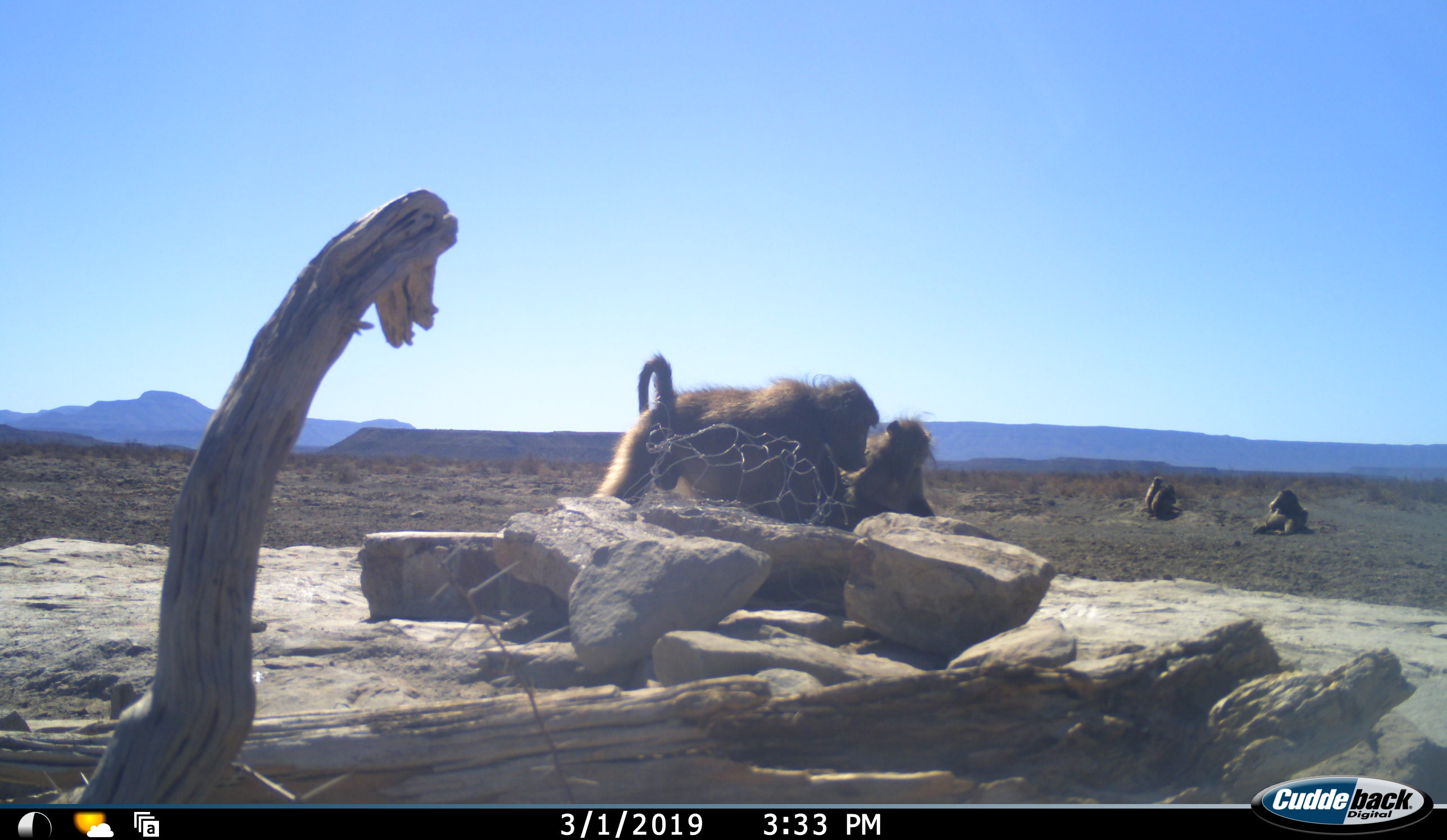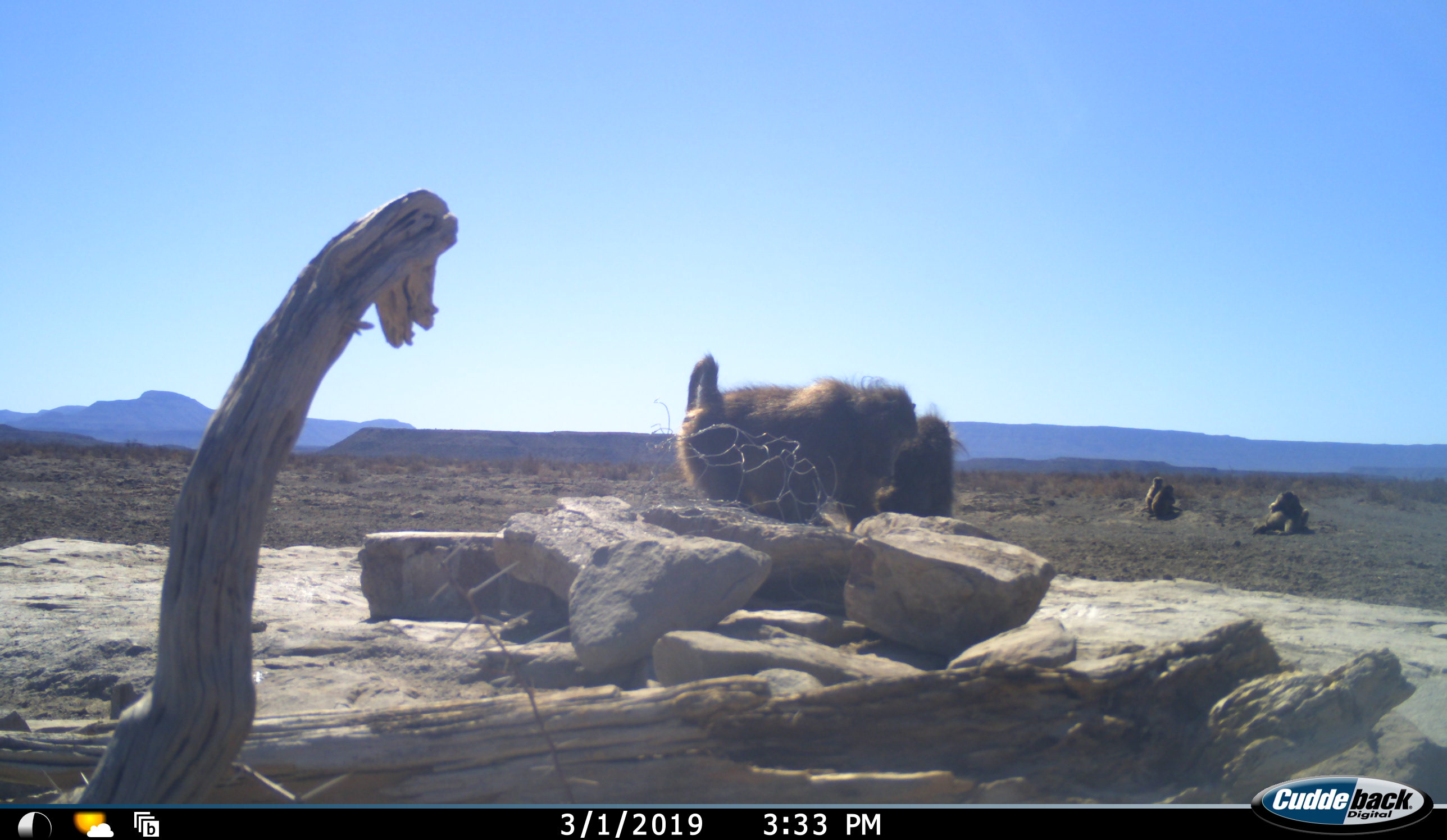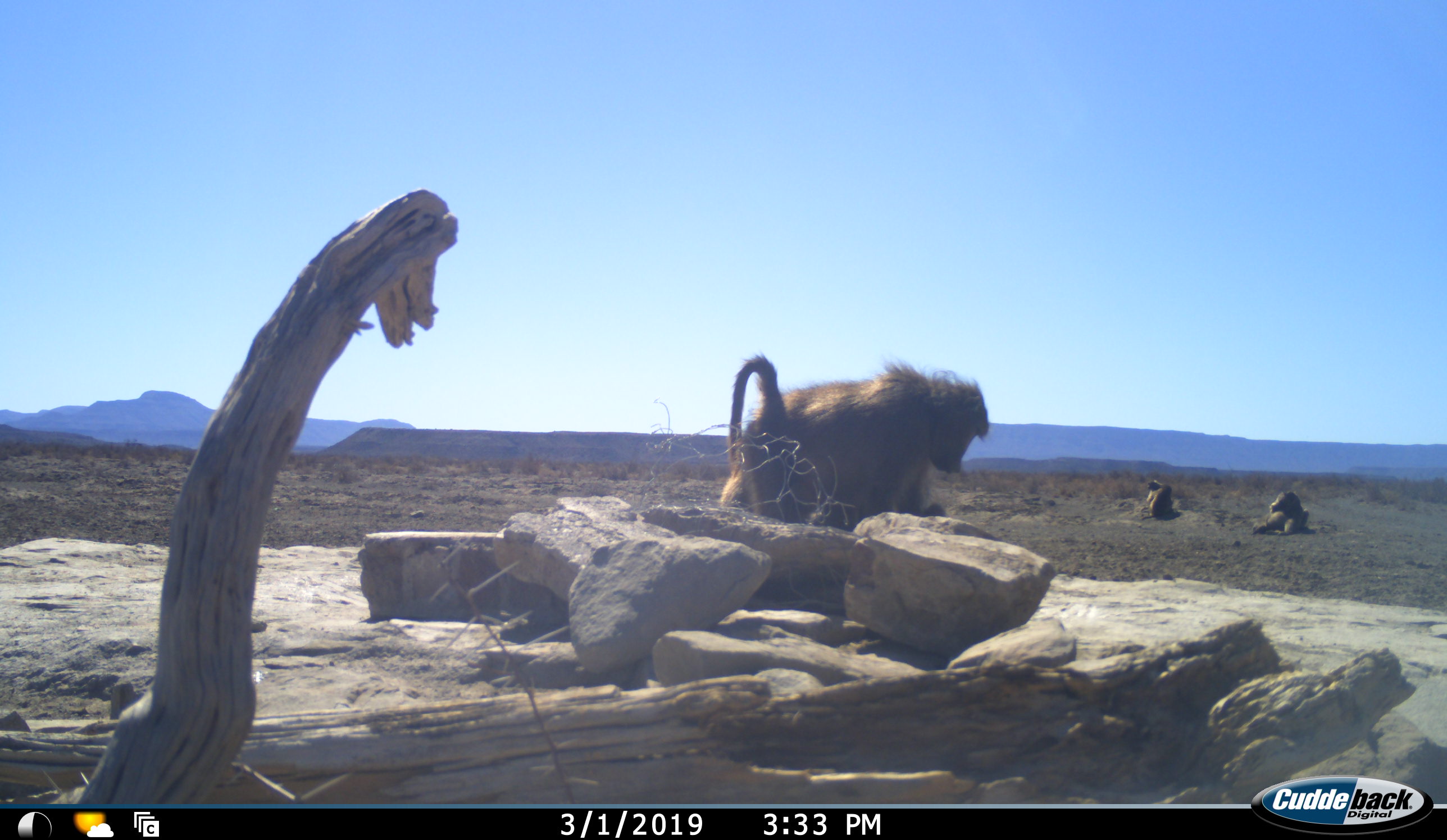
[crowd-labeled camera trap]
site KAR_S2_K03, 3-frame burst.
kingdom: Animalia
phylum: Chordata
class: Mammalia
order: Primates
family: Cercopithecidae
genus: Papio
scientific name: Papio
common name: baboon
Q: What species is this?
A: Baboon (Papio).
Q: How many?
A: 5.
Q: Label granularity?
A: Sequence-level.